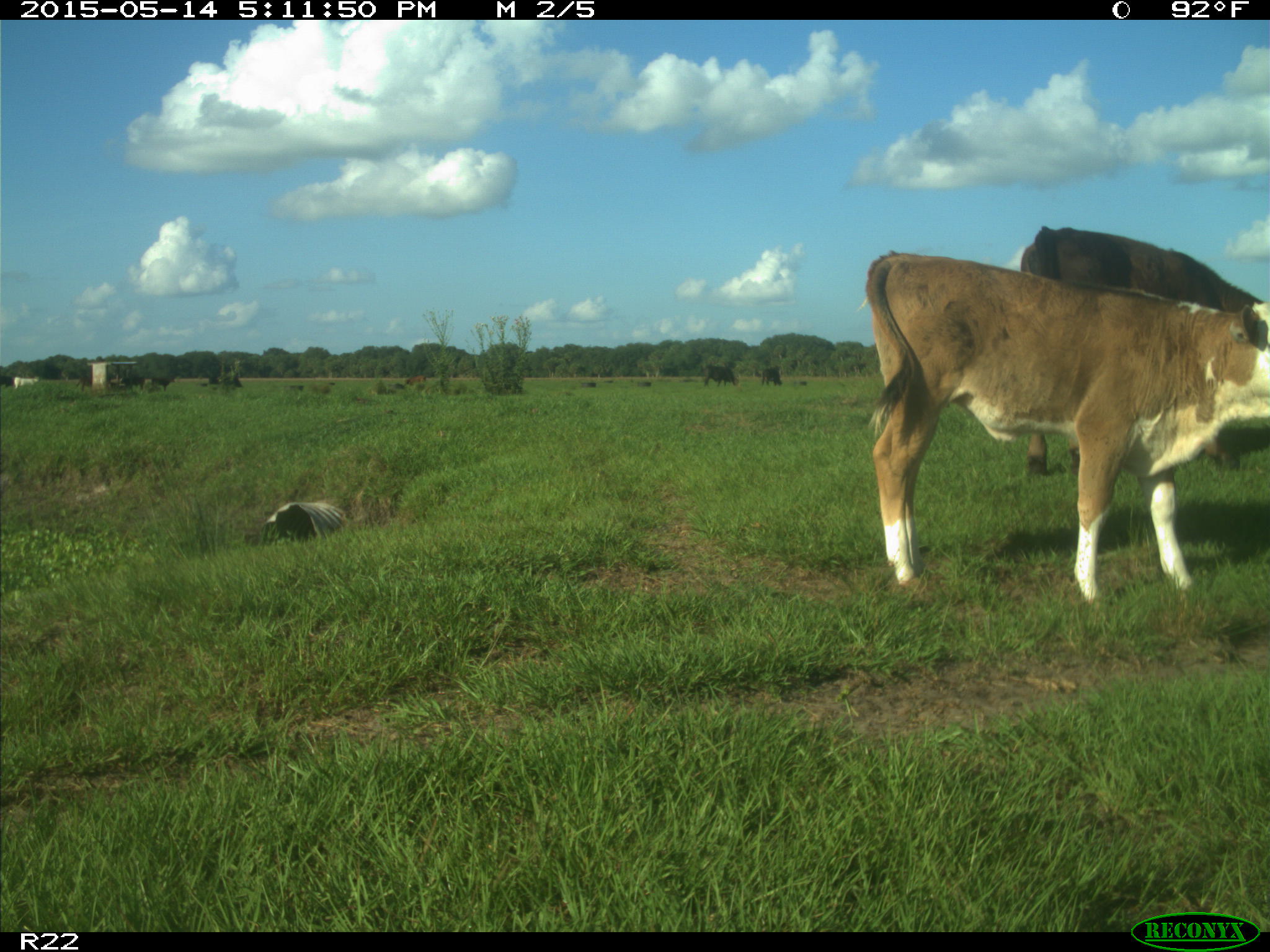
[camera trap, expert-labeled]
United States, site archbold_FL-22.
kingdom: Animalia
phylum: Chordata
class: Mammalia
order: Artiodactyla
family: Bovidae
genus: Bos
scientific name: Bos taurus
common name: domestic cow